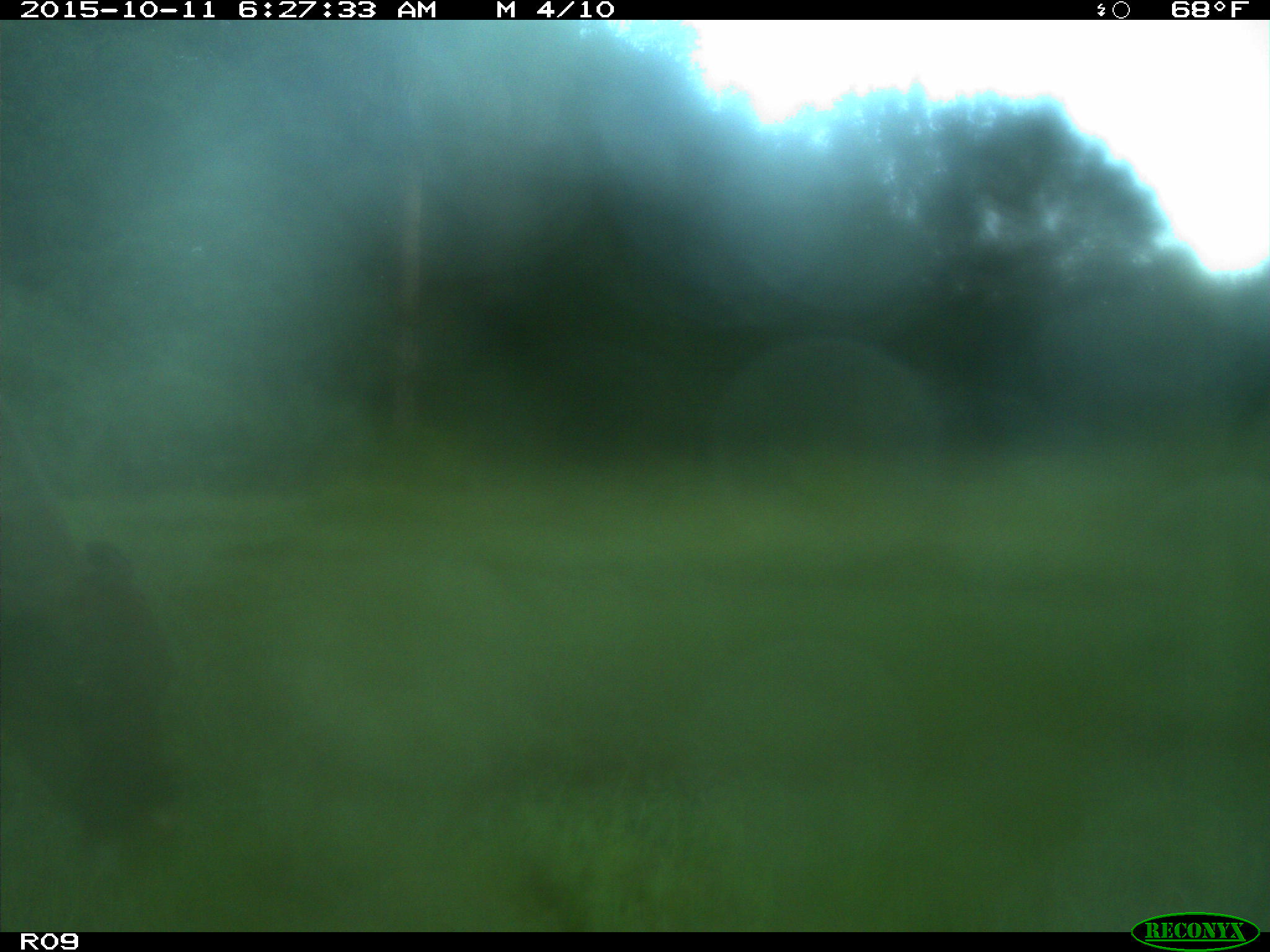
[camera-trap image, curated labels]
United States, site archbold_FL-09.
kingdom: Animalia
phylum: Chordata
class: Mammalia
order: Artiodactyla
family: Bovidae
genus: Bos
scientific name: Bos taurus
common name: domestic cow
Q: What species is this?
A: Bos taurus (domestic cow).